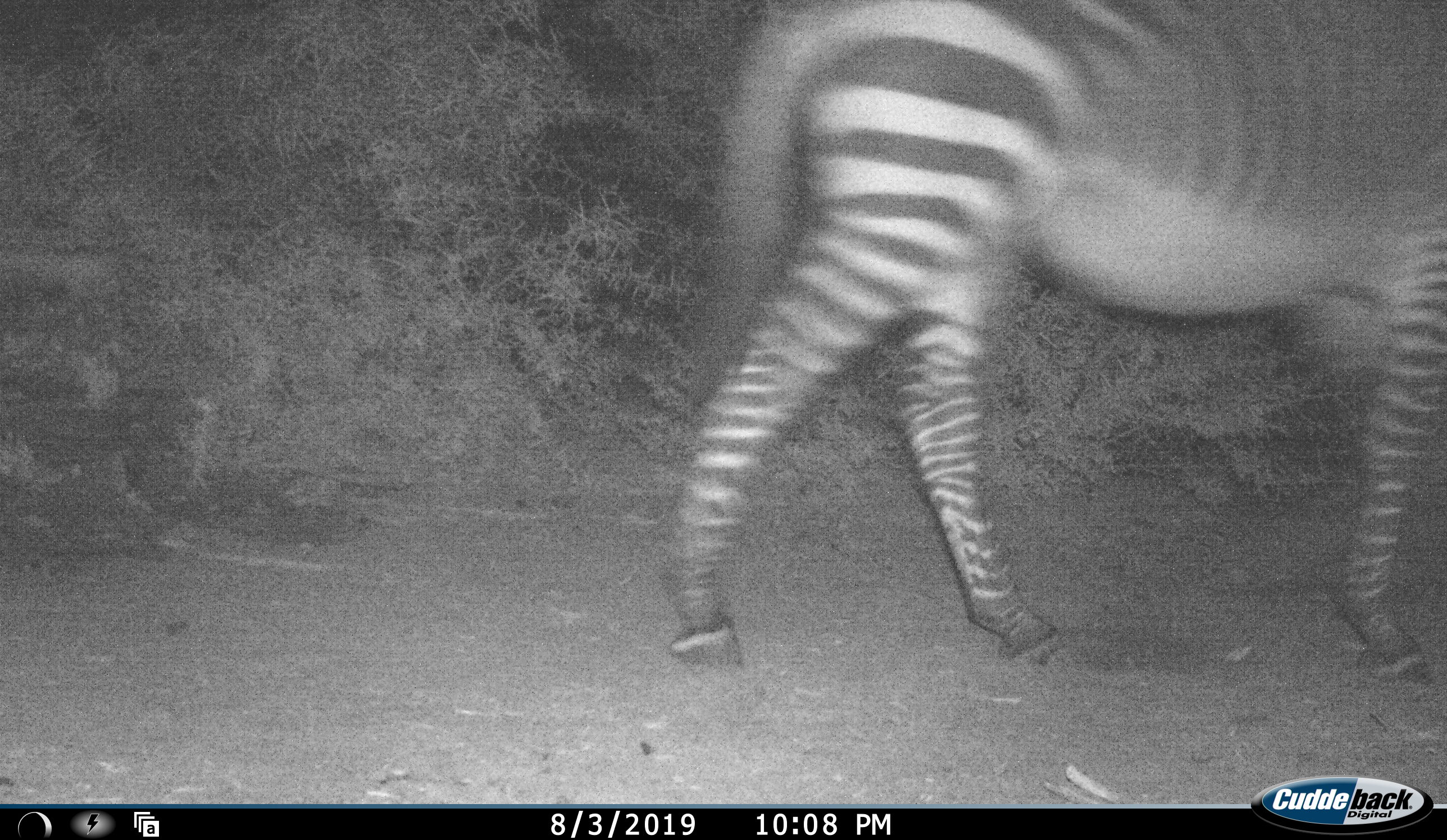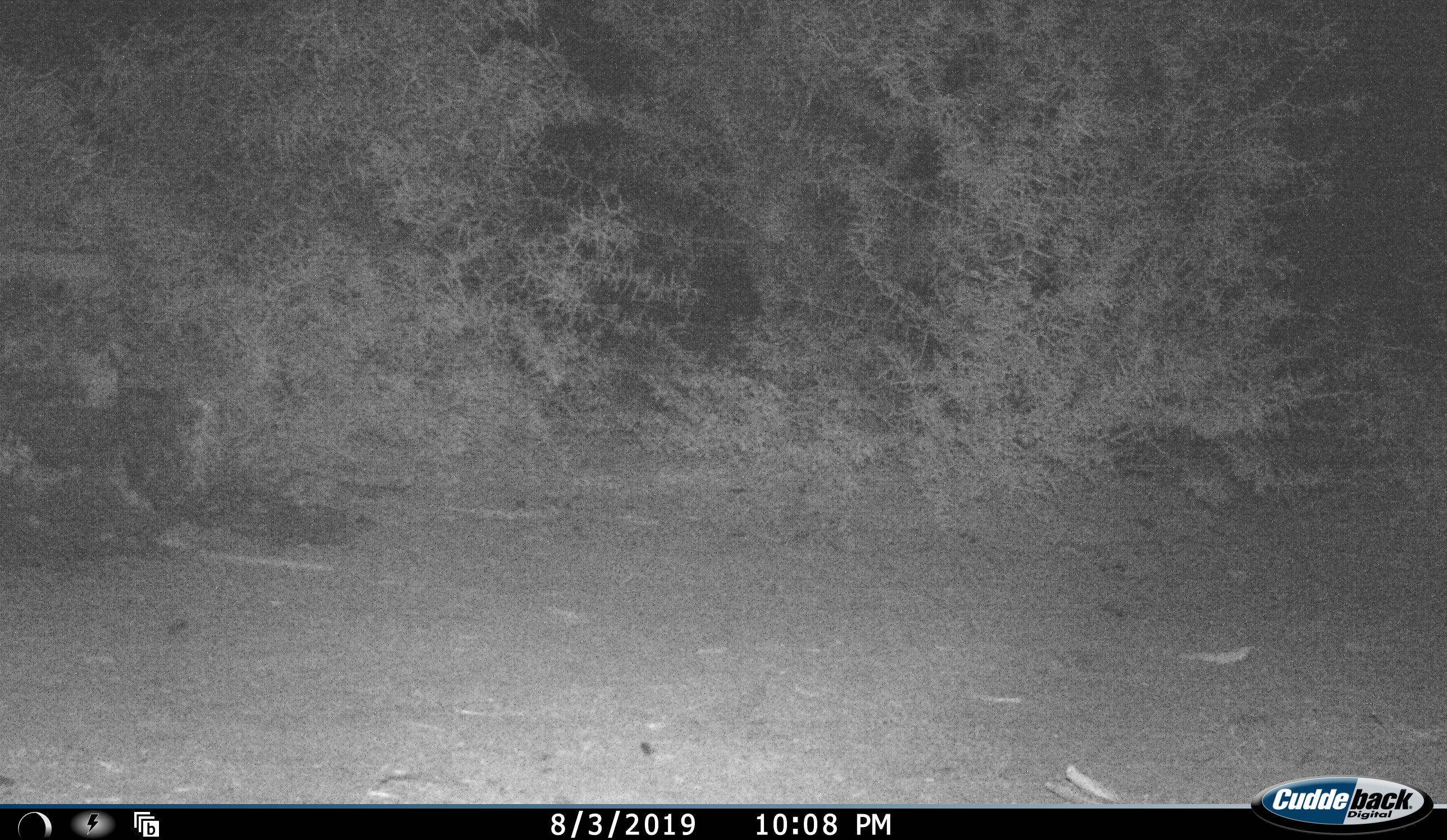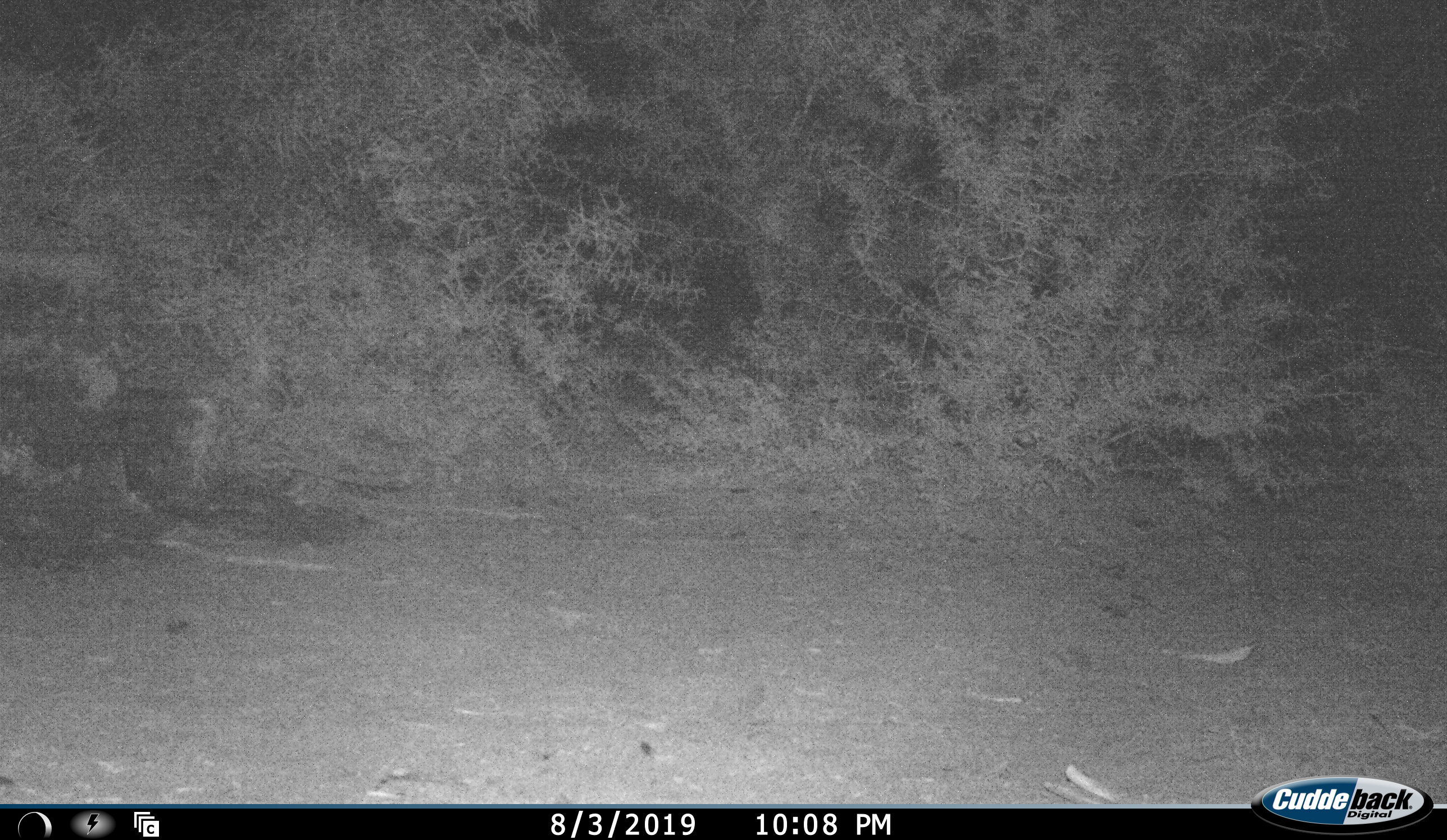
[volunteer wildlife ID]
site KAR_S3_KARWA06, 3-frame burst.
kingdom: Animalia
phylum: Chordata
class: Mammalia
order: Perissodactyla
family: Equidae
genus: Equus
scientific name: Equus zebra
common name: mountain zebra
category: zebramountain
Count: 1.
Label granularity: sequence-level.